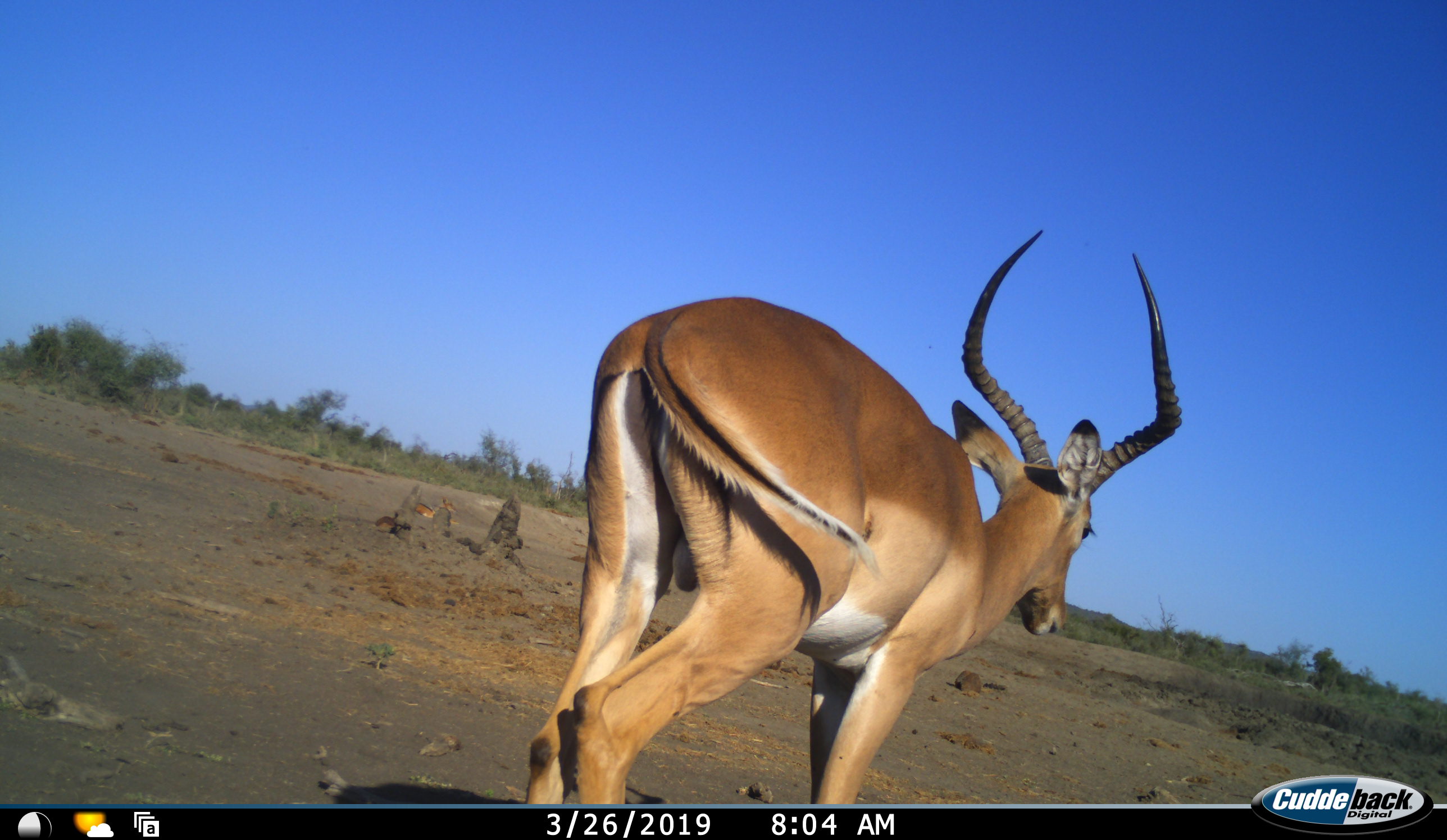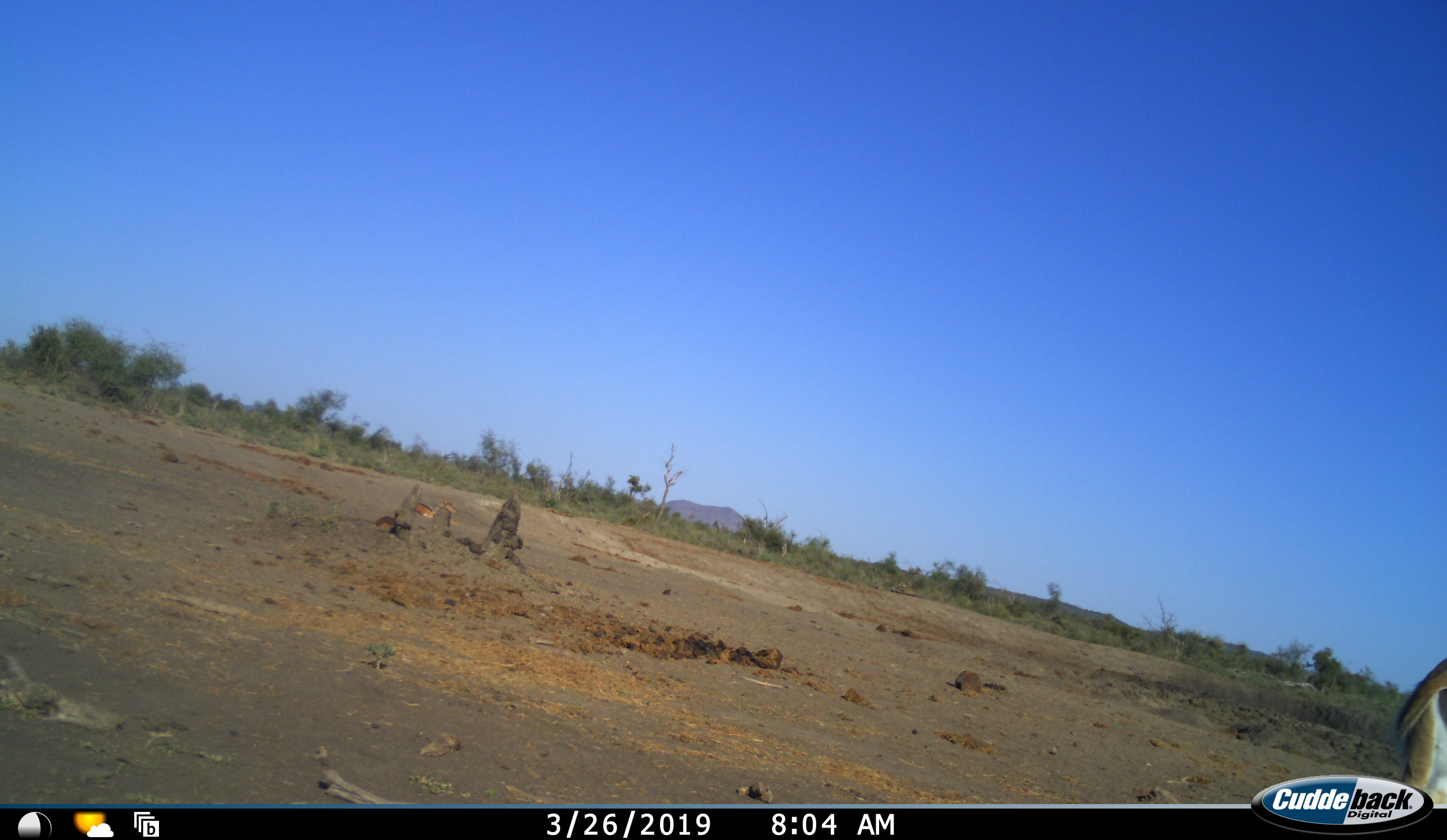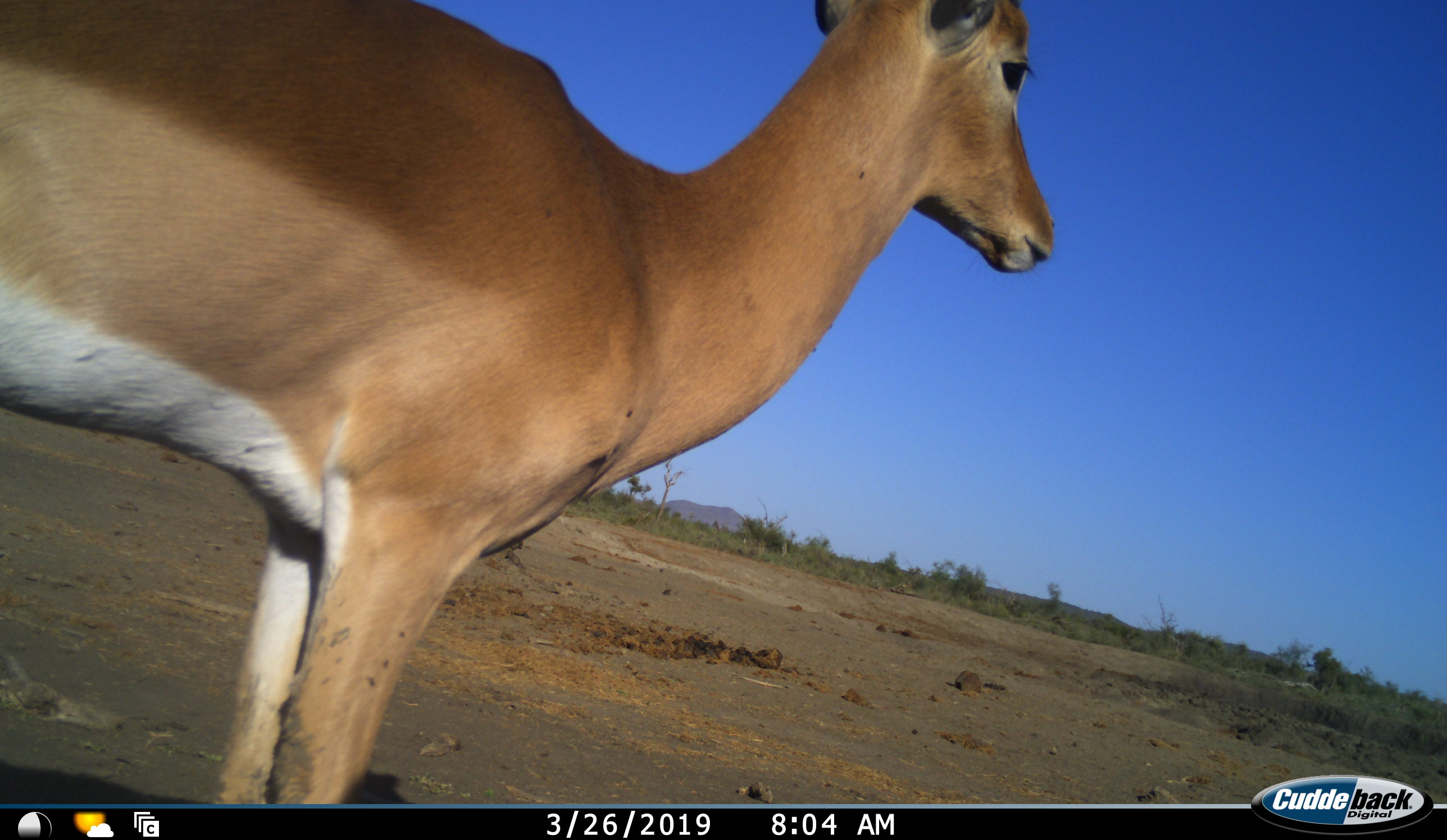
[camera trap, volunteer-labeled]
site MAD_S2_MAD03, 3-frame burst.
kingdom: Animalia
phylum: Chordata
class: Mammalia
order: Artiodactyla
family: Bovidae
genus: Aepyceros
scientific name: Aepyceros melampus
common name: impala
Impala (Aepyceros melampus), count 2. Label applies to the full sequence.